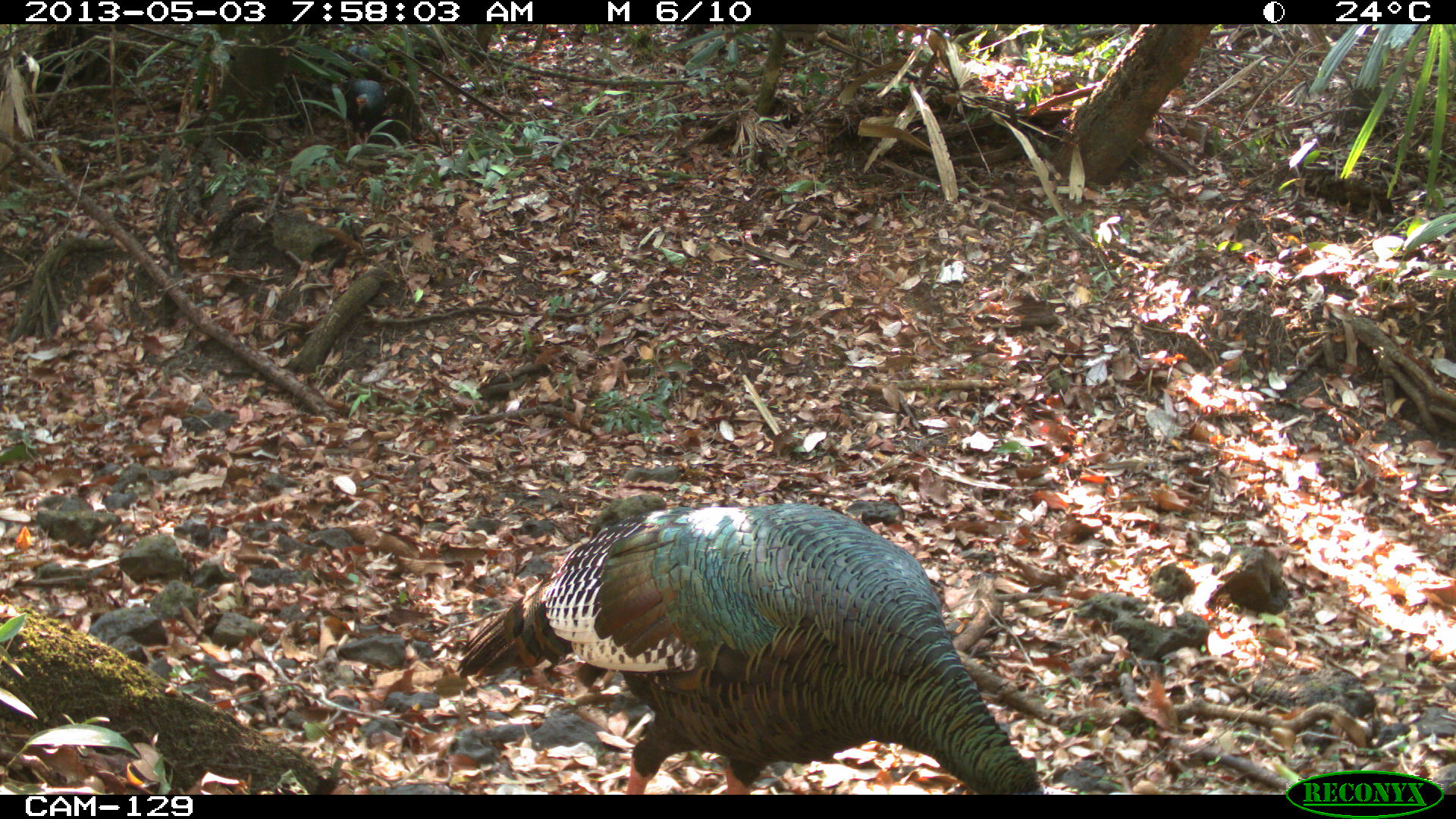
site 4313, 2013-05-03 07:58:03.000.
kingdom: Animalia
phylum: Chordata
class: Aves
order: Galliformes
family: Phasianidae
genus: Meleagris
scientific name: Meleagris ocellata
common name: ocellated turkey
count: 3